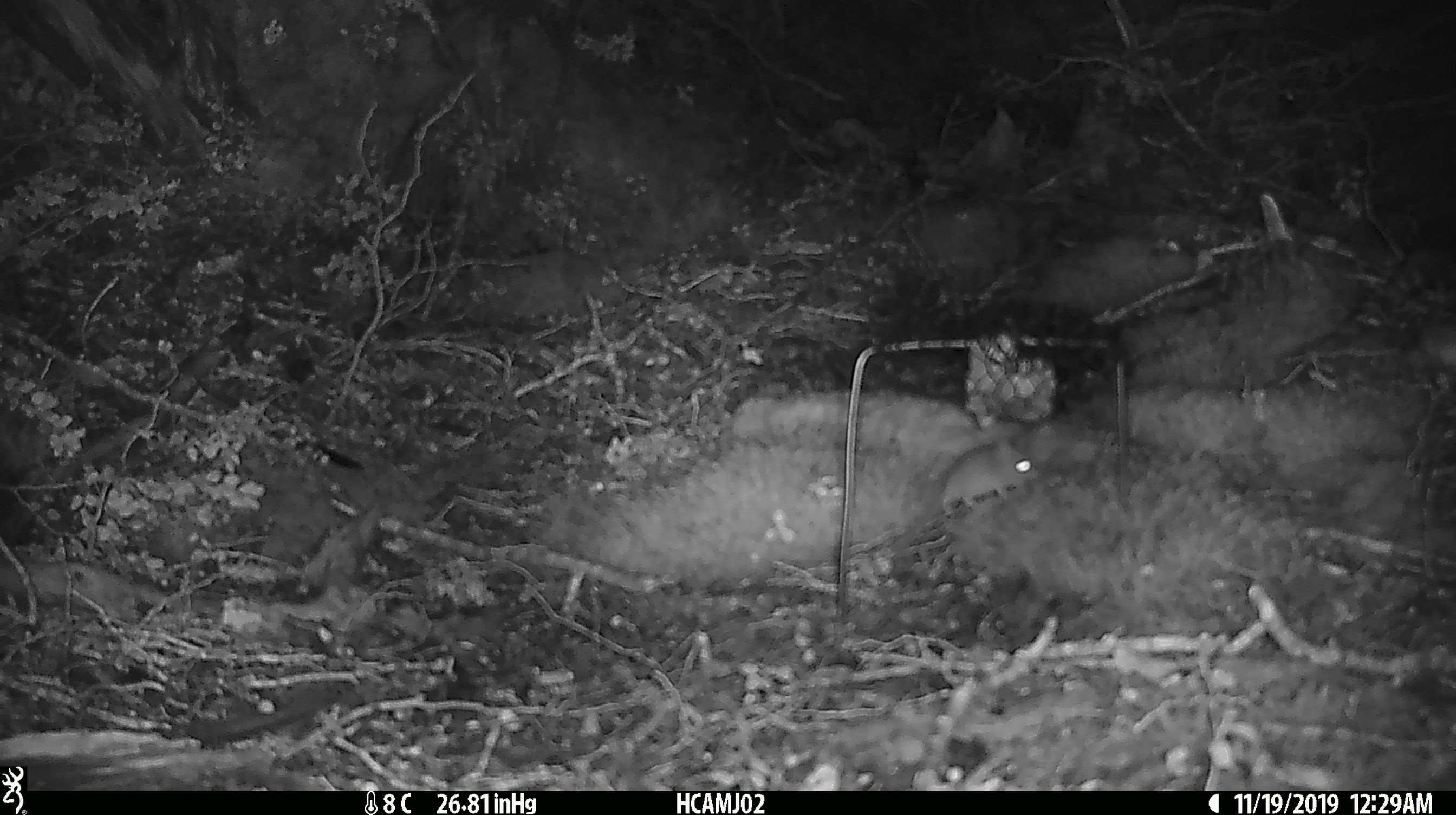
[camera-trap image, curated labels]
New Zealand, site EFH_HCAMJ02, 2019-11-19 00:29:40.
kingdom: Animalia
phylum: Chordata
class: Mammalia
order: Rodentia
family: Muridae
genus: Mus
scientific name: Mus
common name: mouse